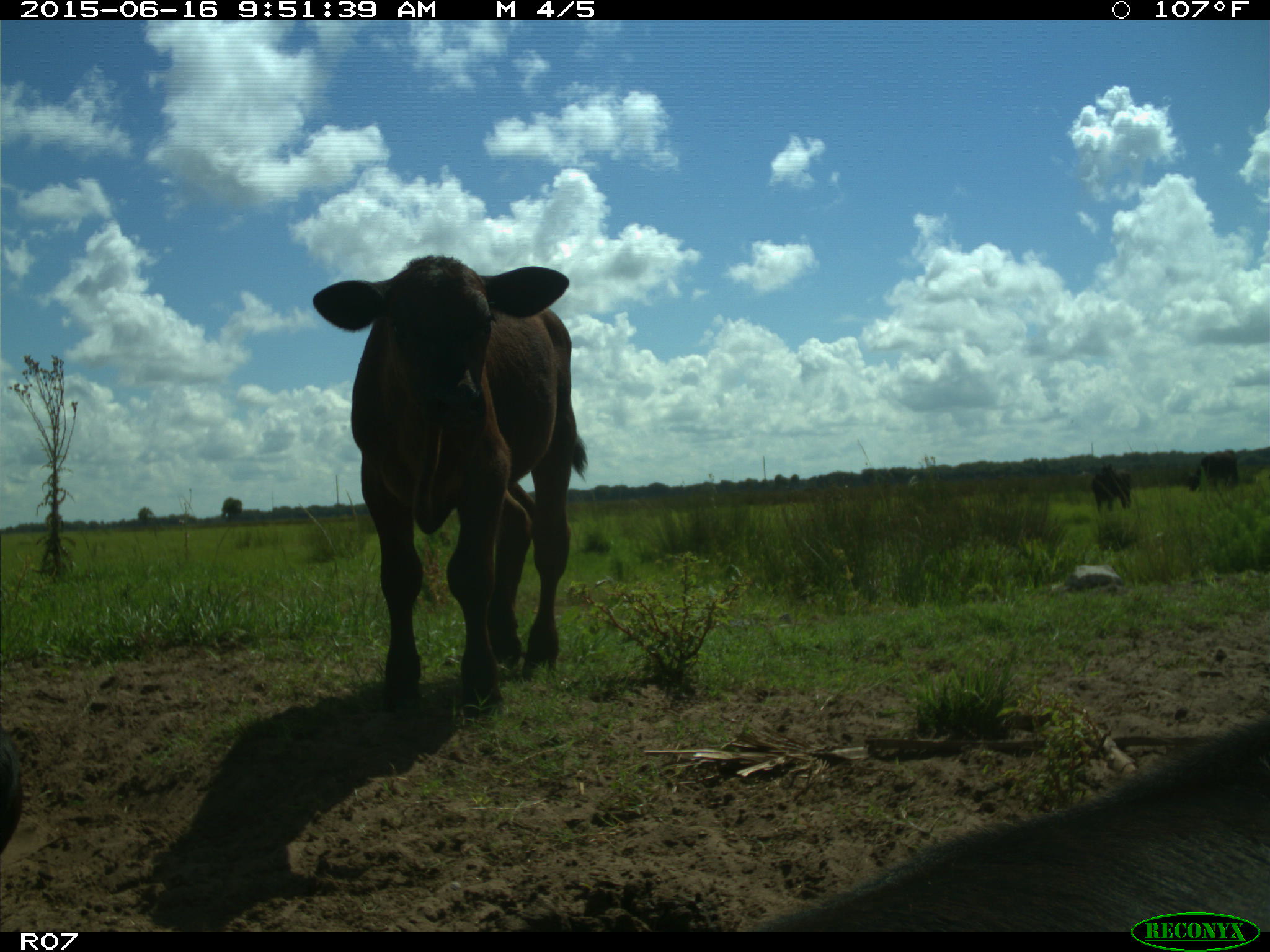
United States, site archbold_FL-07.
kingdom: Animalia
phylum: Chordata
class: Mammalia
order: Artiodactyla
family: Bovidae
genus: Bos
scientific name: Bos taurus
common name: domestic cow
Bos taurus (domestic cow).